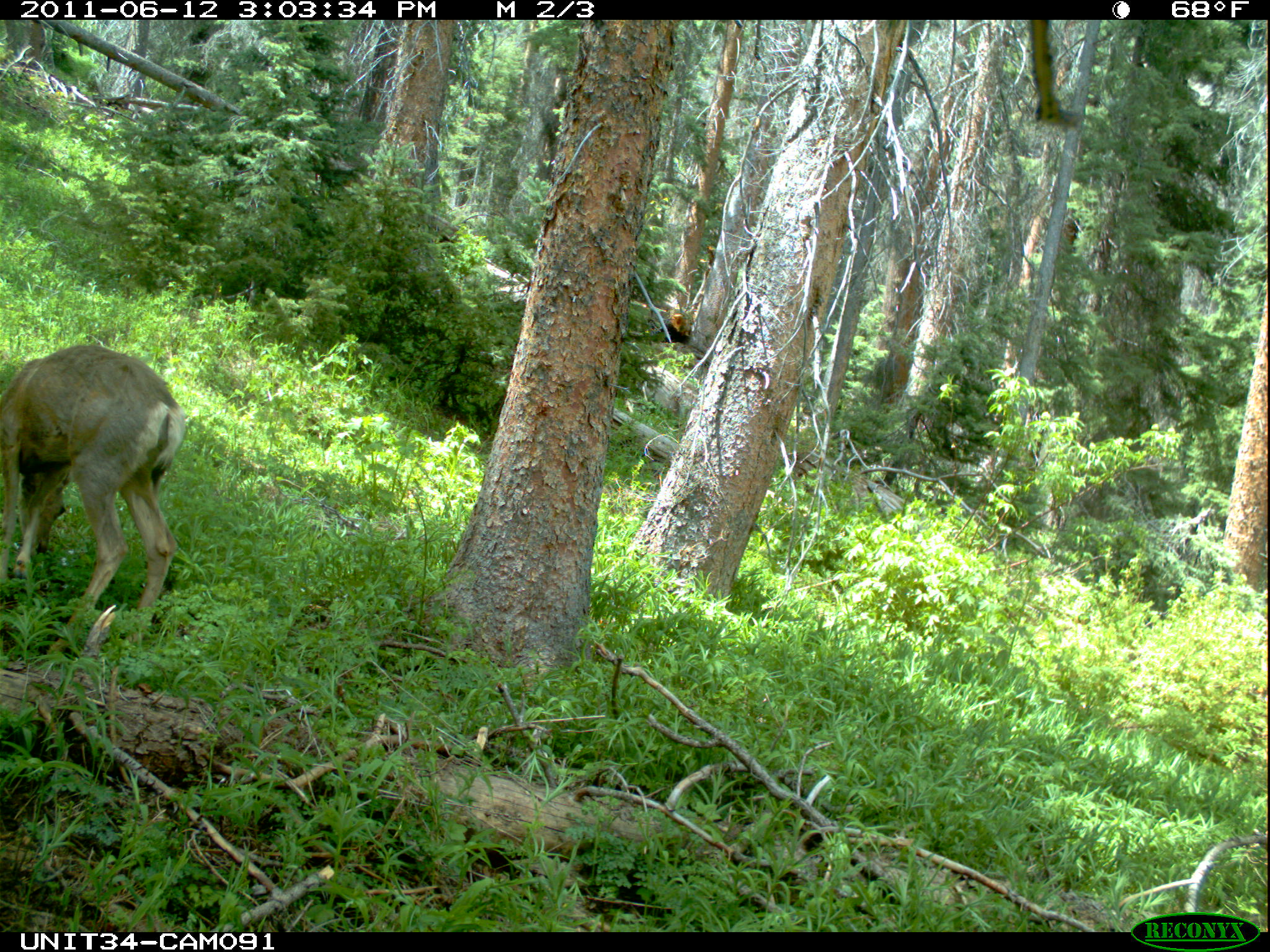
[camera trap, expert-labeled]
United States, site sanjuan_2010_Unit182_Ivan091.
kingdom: Animalia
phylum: Chordata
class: Mammalia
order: Artiodactyla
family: Cervidae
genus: Odocoileus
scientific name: Odocoileus hemionus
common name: mule deer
Odocoileus hemionus (mule deer).